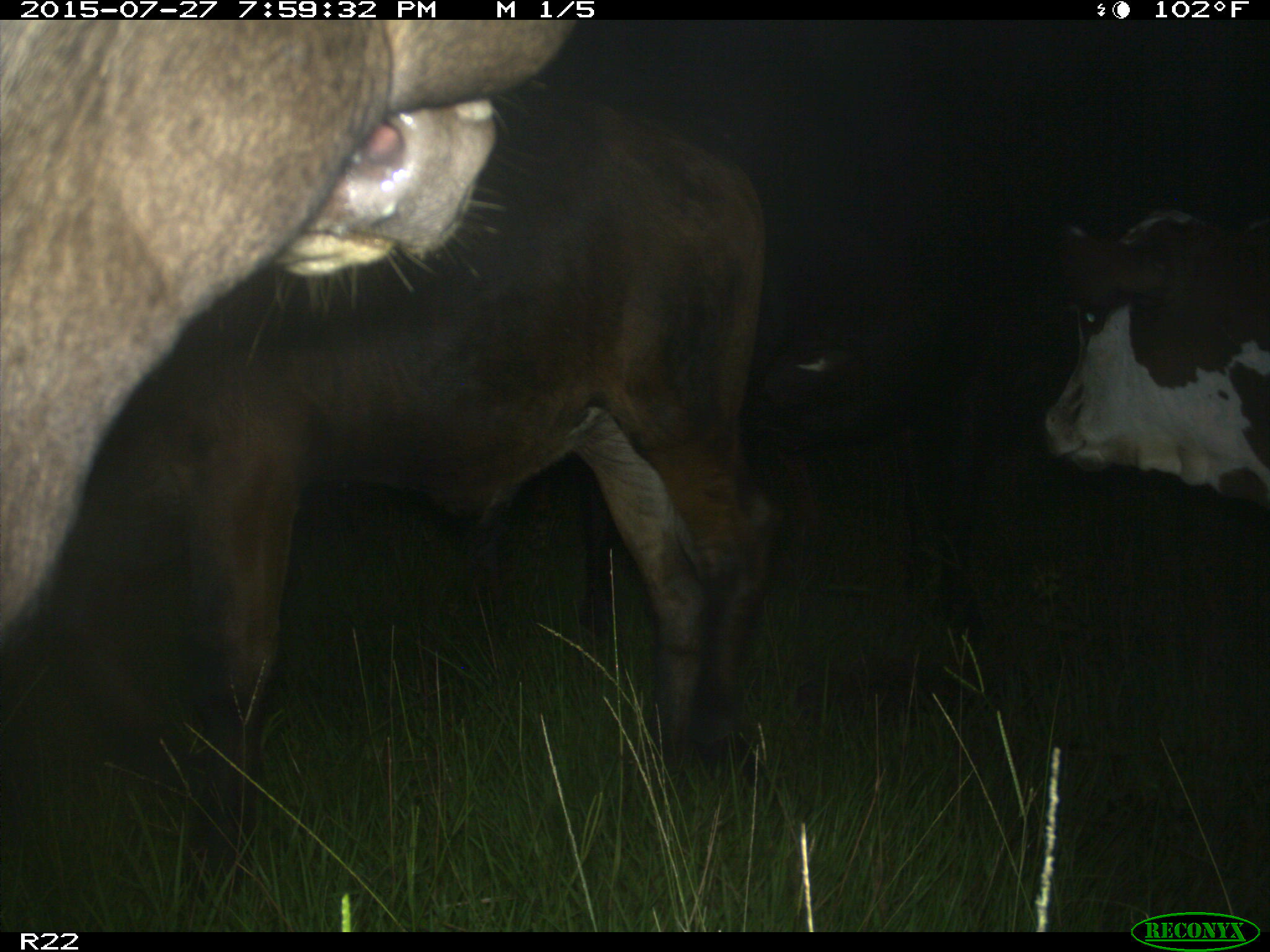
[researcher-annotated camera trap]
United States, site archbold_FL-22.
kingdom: Animalia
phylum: Chordata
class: Mammalia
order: Artiodactyla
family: Bovidae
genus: Bos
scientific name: Bos taurus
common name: domestic cow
Bos taurus (domestic cow).